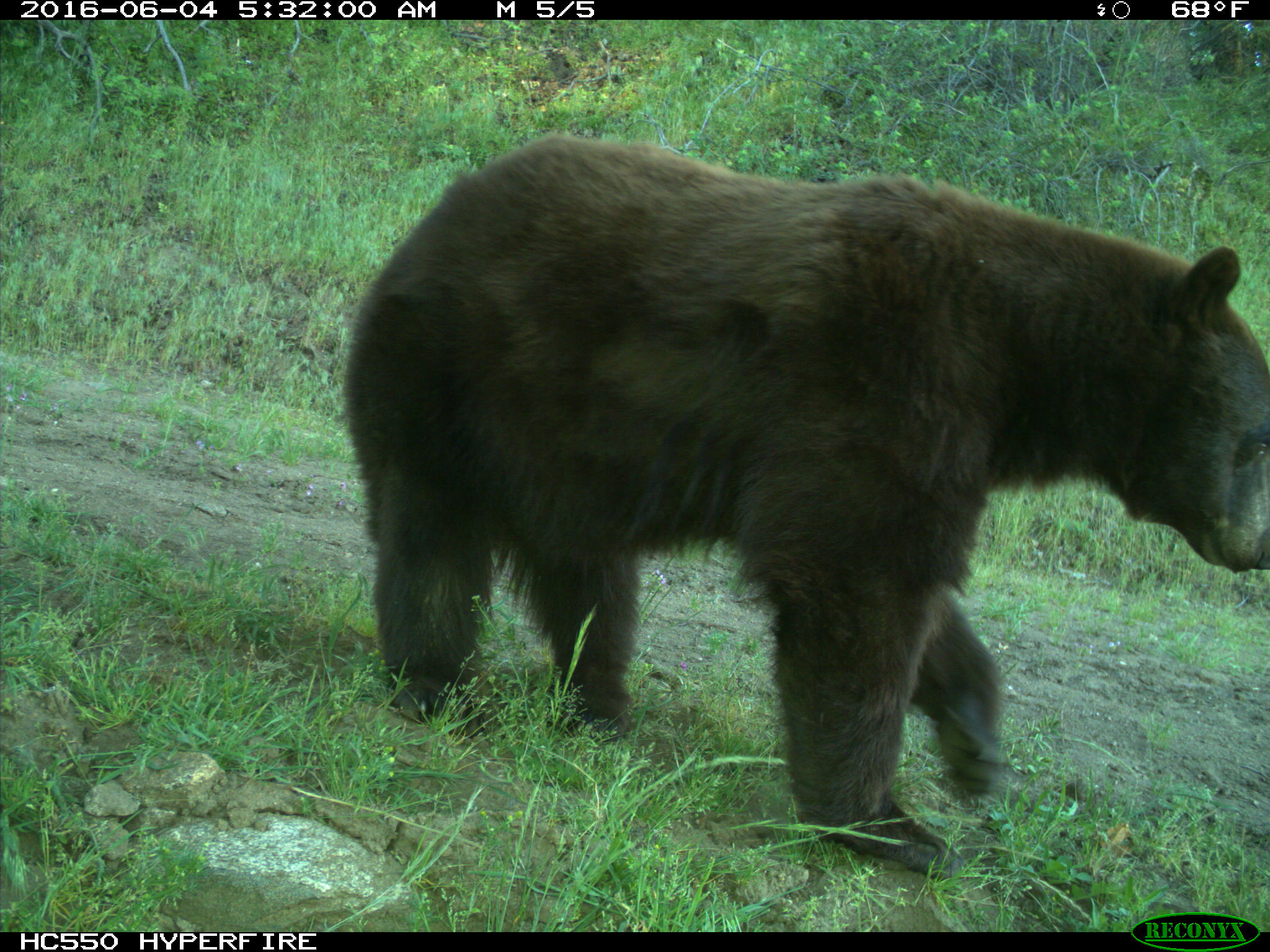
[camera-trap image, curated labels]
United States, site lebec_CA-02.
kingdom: Animalia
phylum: Chordata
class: Mammalia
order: Carnivora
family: Ursidae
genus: Ursus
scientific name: Ursus americanus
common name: american black bear